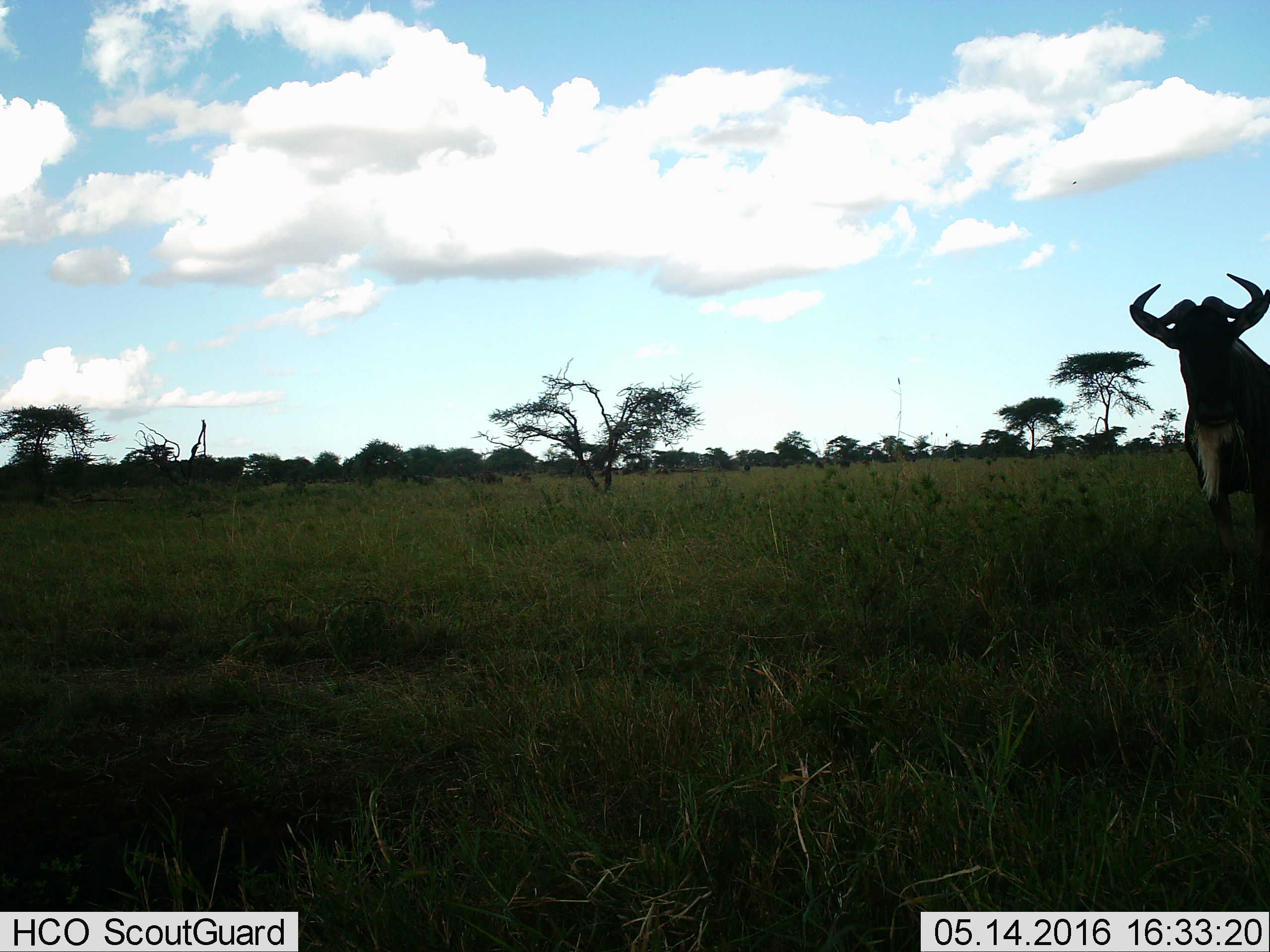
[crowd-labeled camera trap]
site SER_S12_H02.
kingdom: Animalia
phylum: Chordata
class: Mammalia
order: Artiodactyla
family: Bovidae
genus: Connochaetes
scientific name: Connochaetes taurinus taurinus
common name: blue wildebeest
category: wildebeestblue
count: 1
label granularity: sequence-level